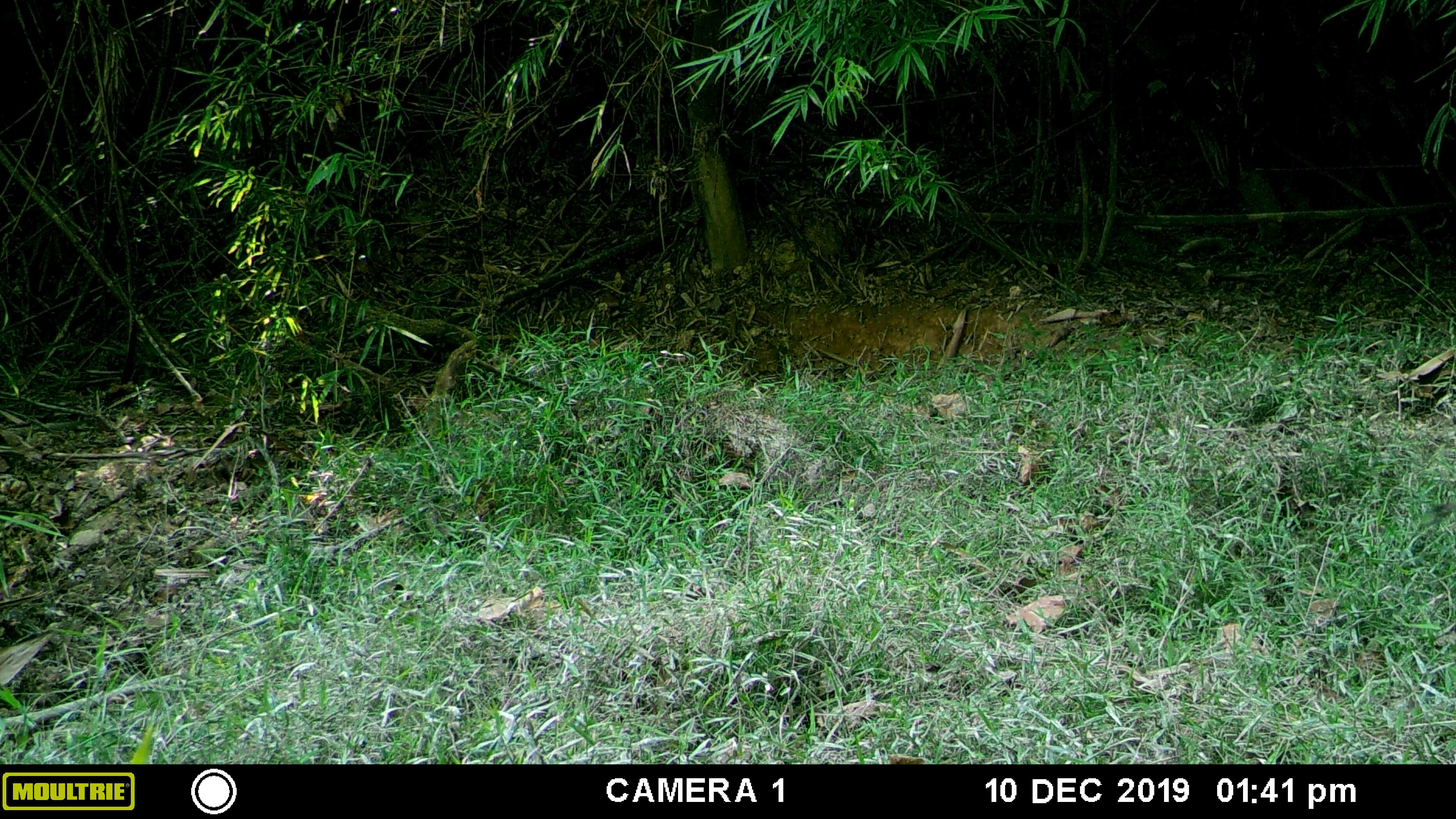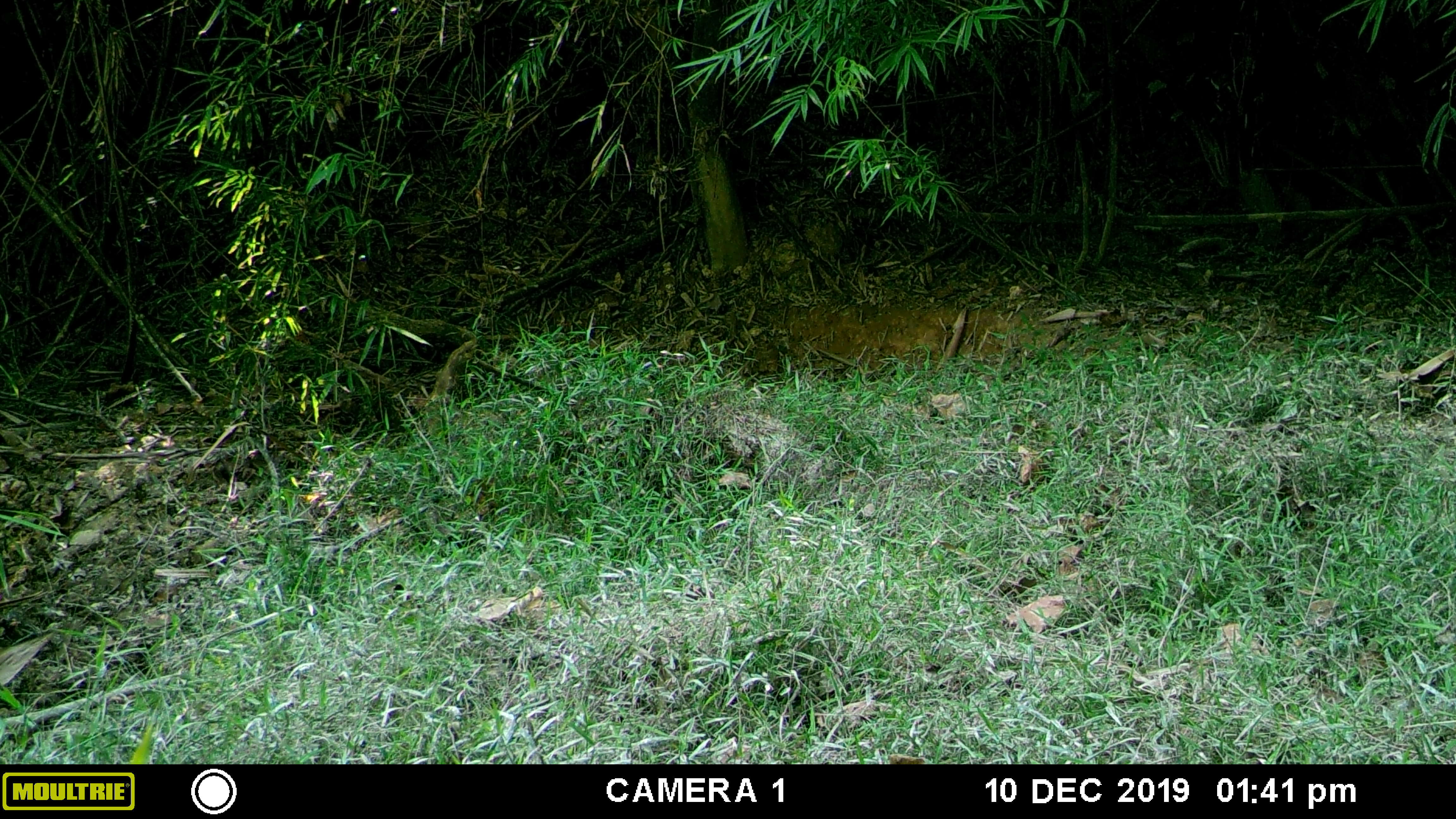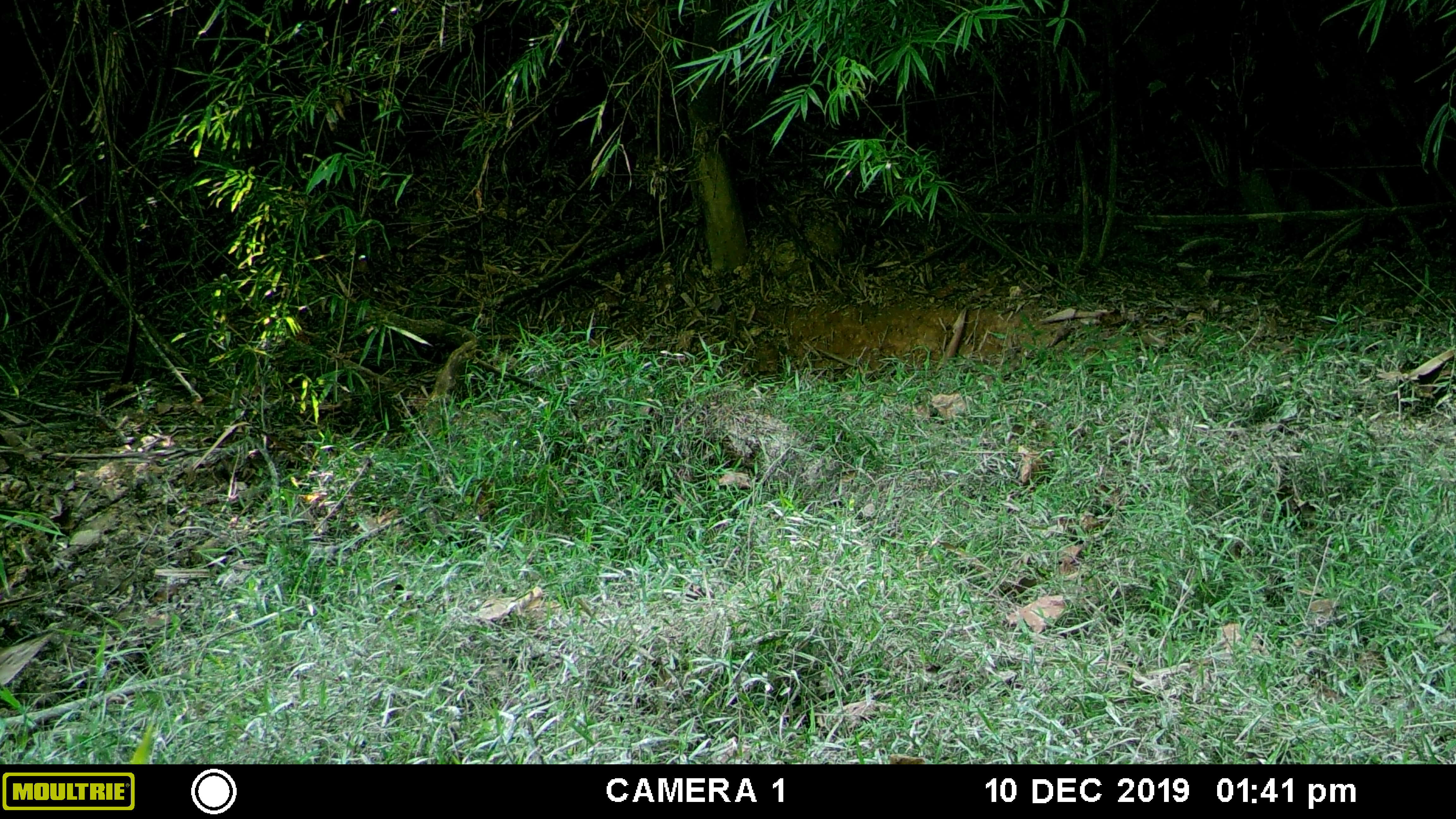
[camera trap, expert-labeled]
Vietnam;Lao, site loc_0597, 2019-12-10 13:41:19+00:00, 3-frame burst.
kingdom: Animalia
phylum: Chordata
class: Mammalia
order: Artiodactyla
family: Suidae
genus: Sus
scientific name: Sus scrofa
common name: eurasian wild pig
Eurasian wild pig (Sus scrofa). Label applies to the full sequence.